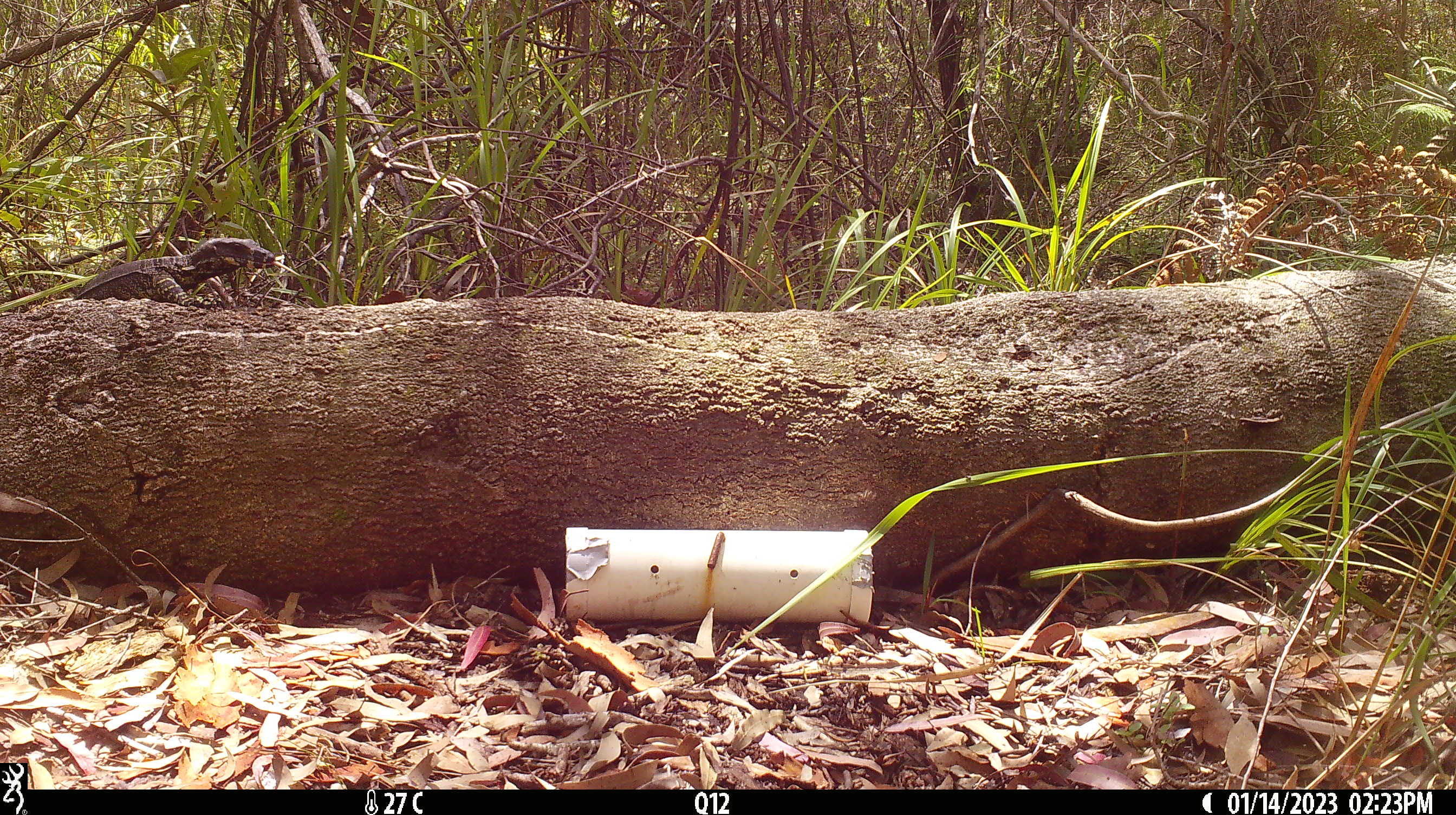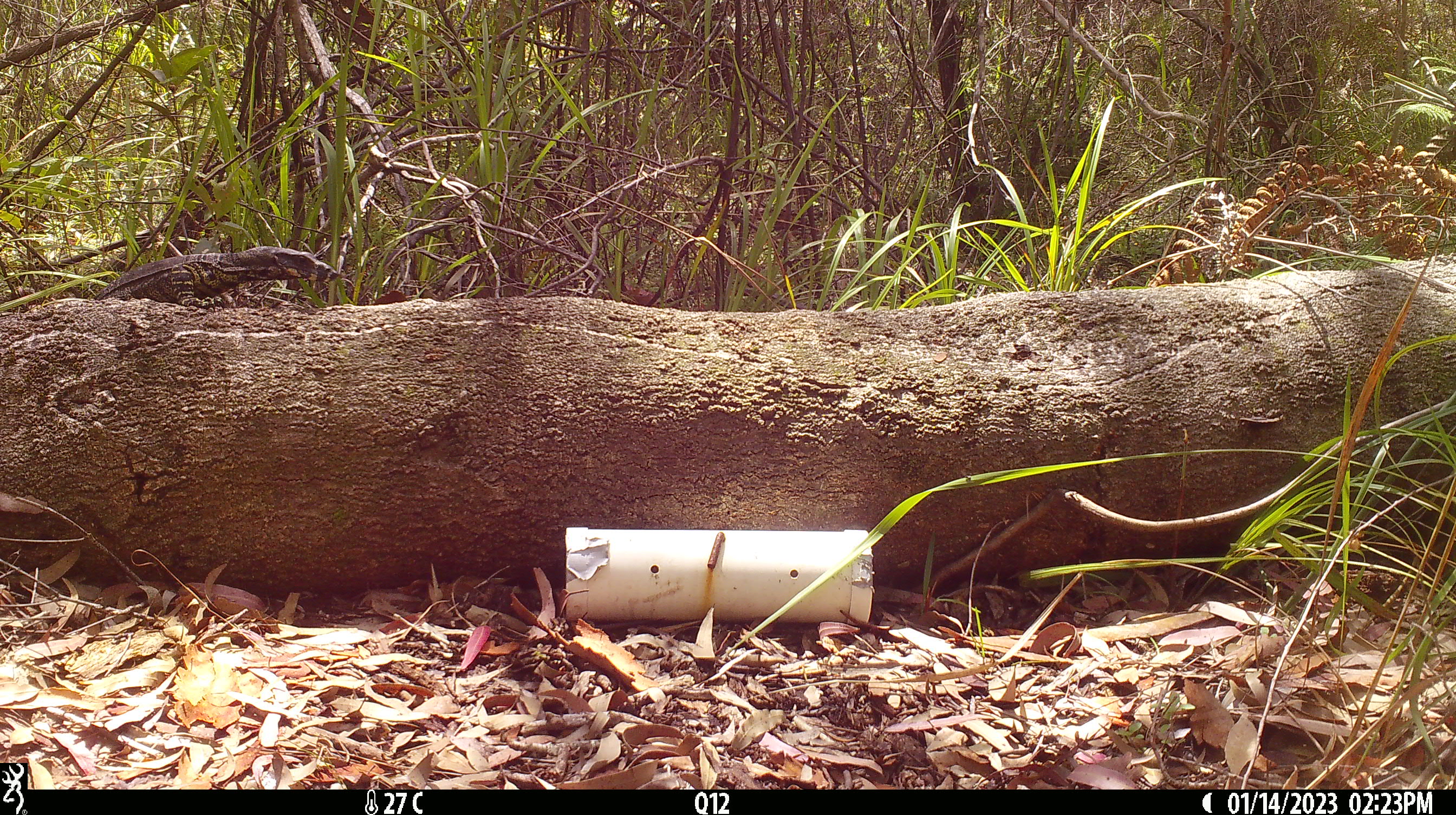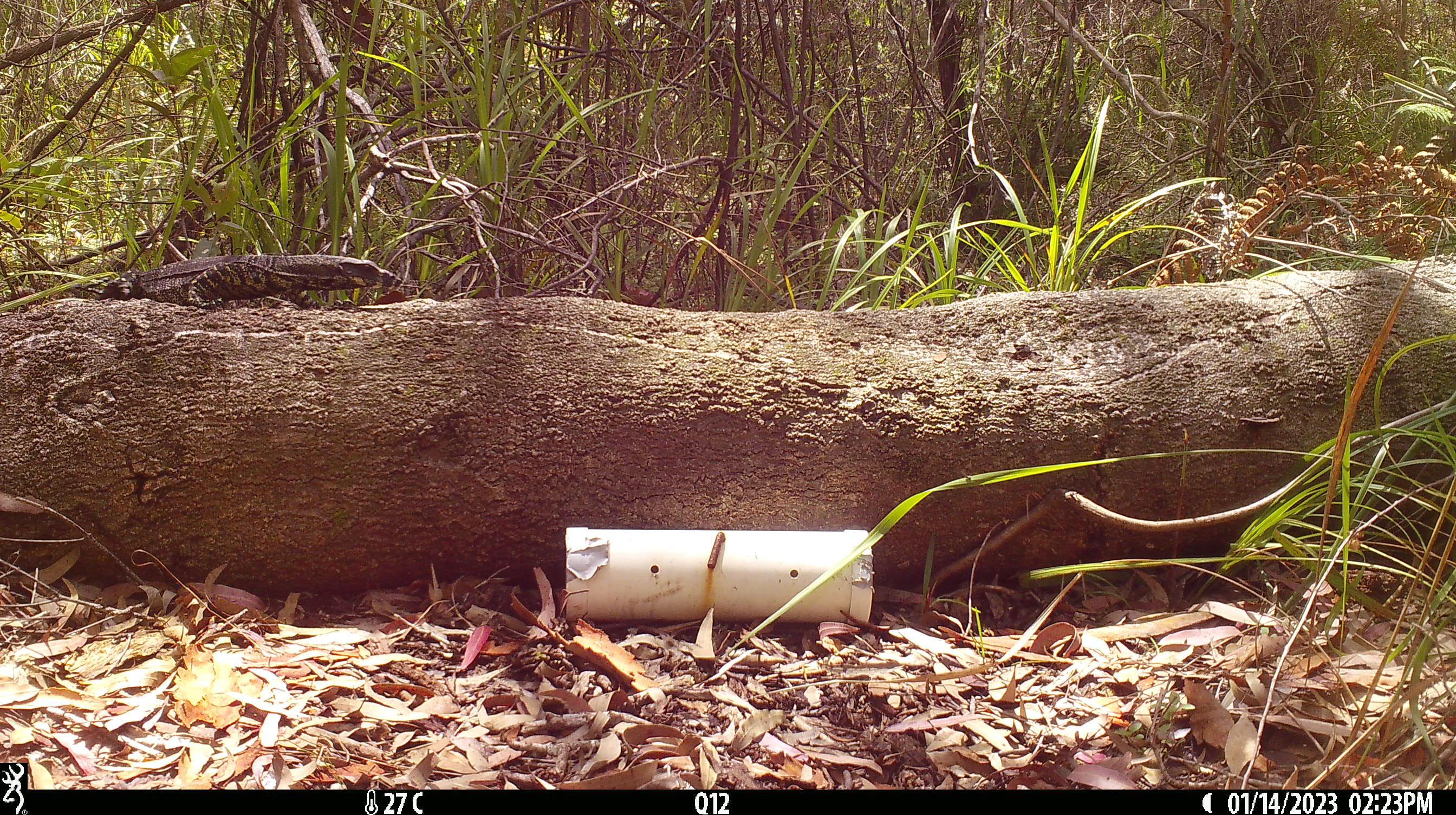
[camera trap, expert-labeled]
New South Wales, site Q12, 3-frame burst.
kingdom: Animalia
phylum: Chordata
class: Reptilia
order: Squamata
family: Varanidae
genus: Varanus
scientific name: Varanus varius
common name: lace monitor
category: goanna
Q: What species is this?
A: Goanna (lace monitor) (Varanus varius).